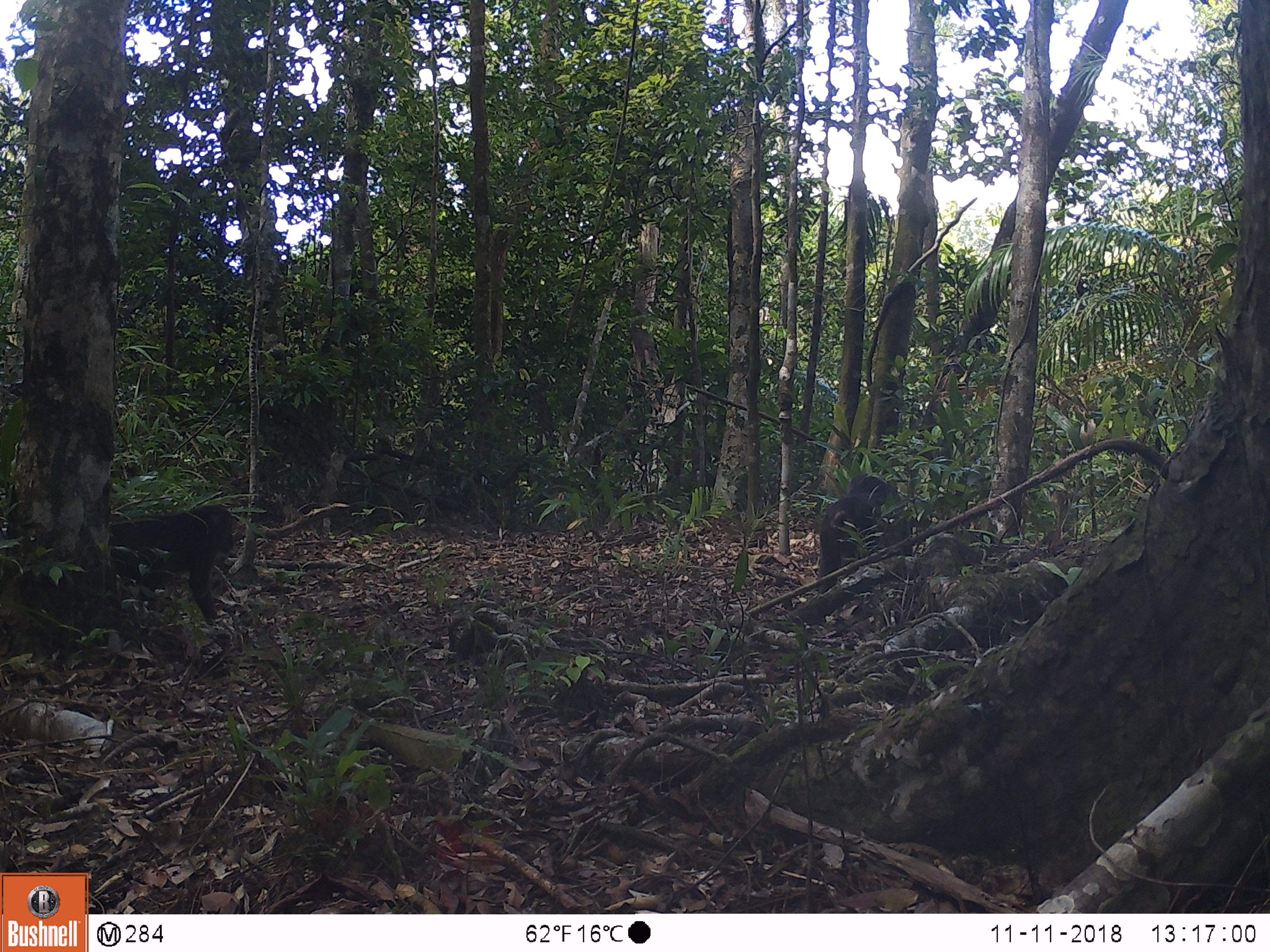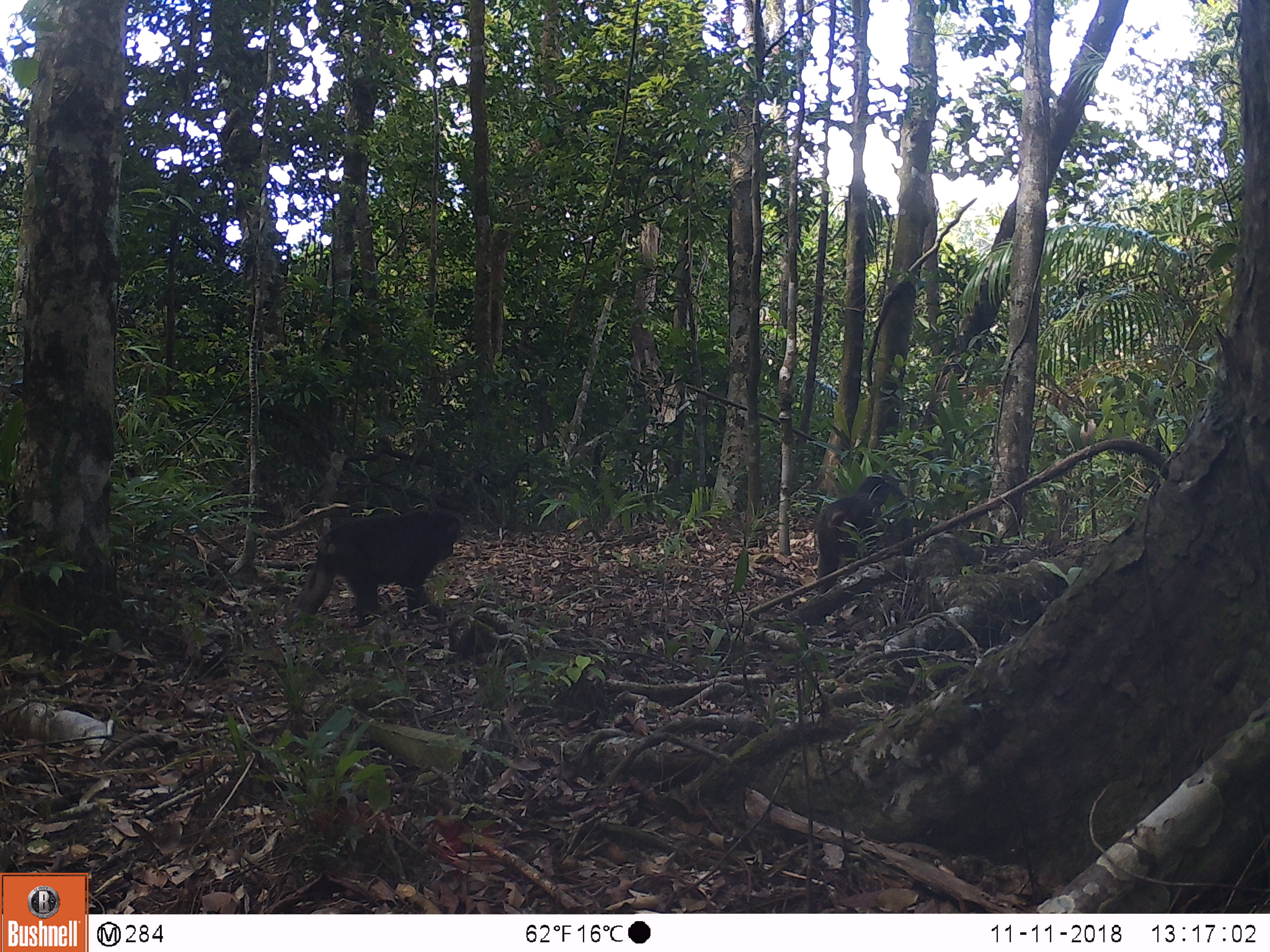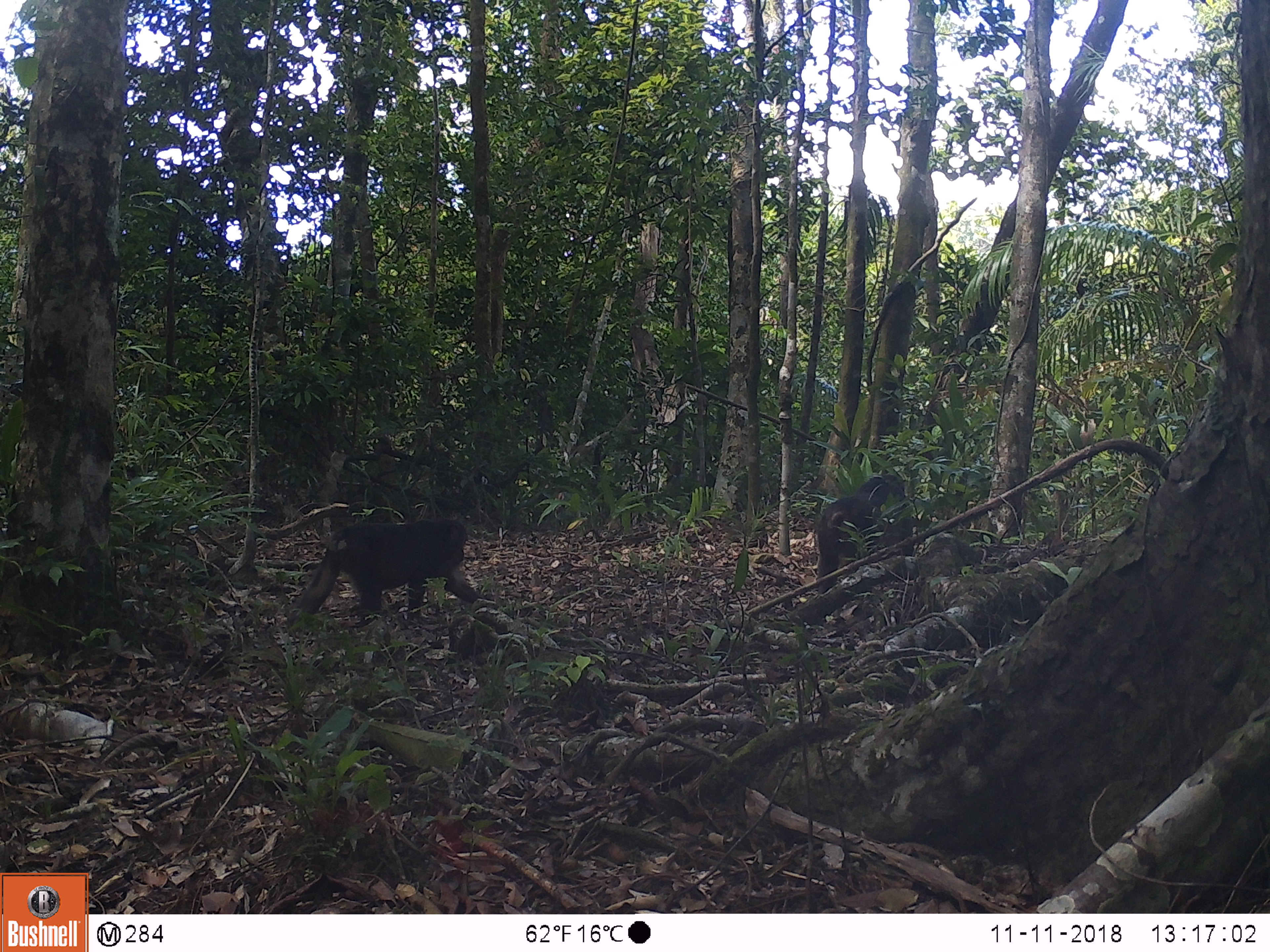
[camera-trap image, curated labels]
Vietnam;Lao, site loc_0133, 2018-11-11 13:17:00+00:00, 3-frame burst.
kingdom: Animalia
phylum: Chordata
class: Mammalia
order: Primates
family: Cercopithecidae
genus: Macaca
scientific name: Macaca arctoides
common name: stump-tailed macaque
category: stump tailed macaque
Stump tailed macaque (stump-tailed macaque) (Macaca arctoides). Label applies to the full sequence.